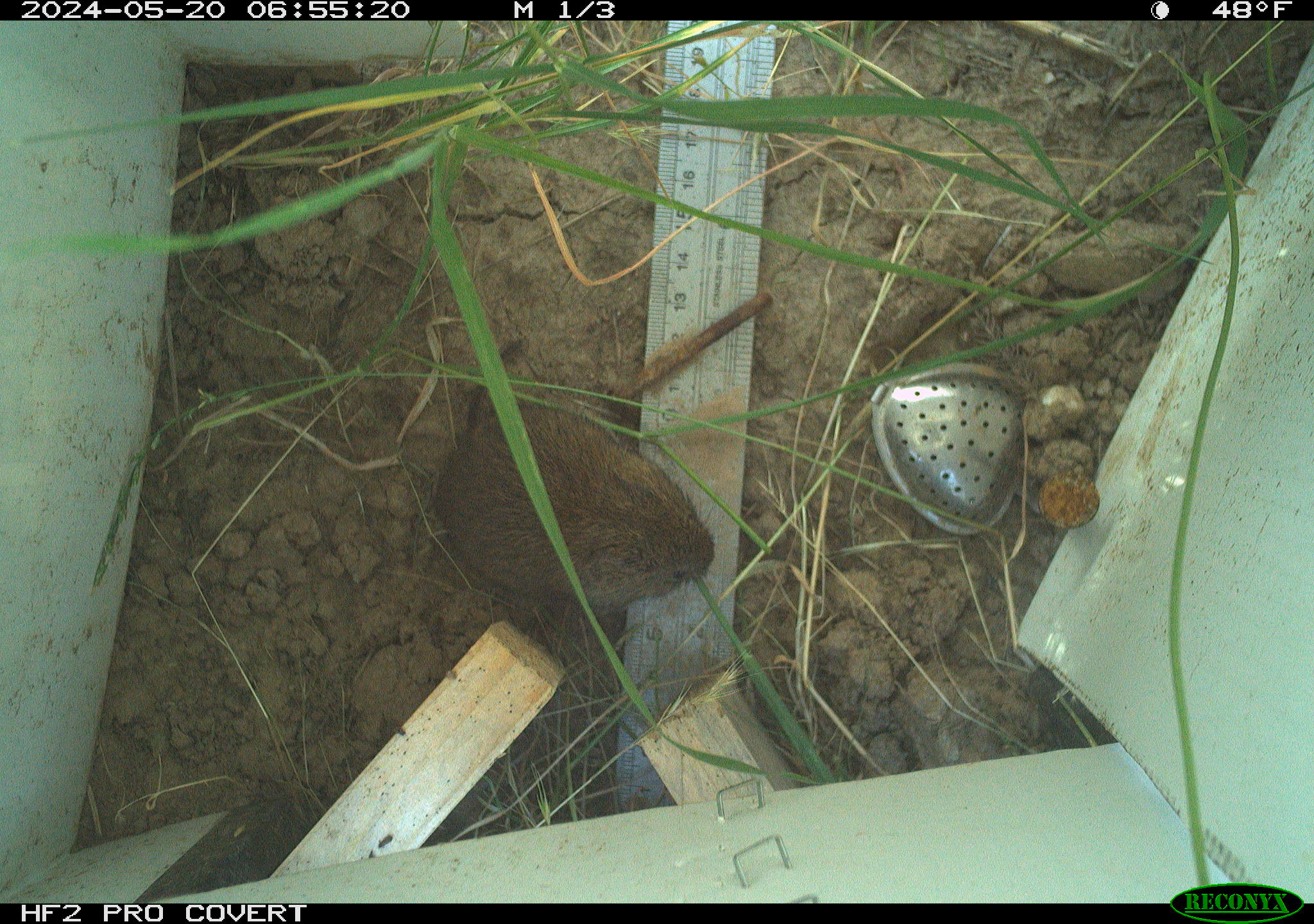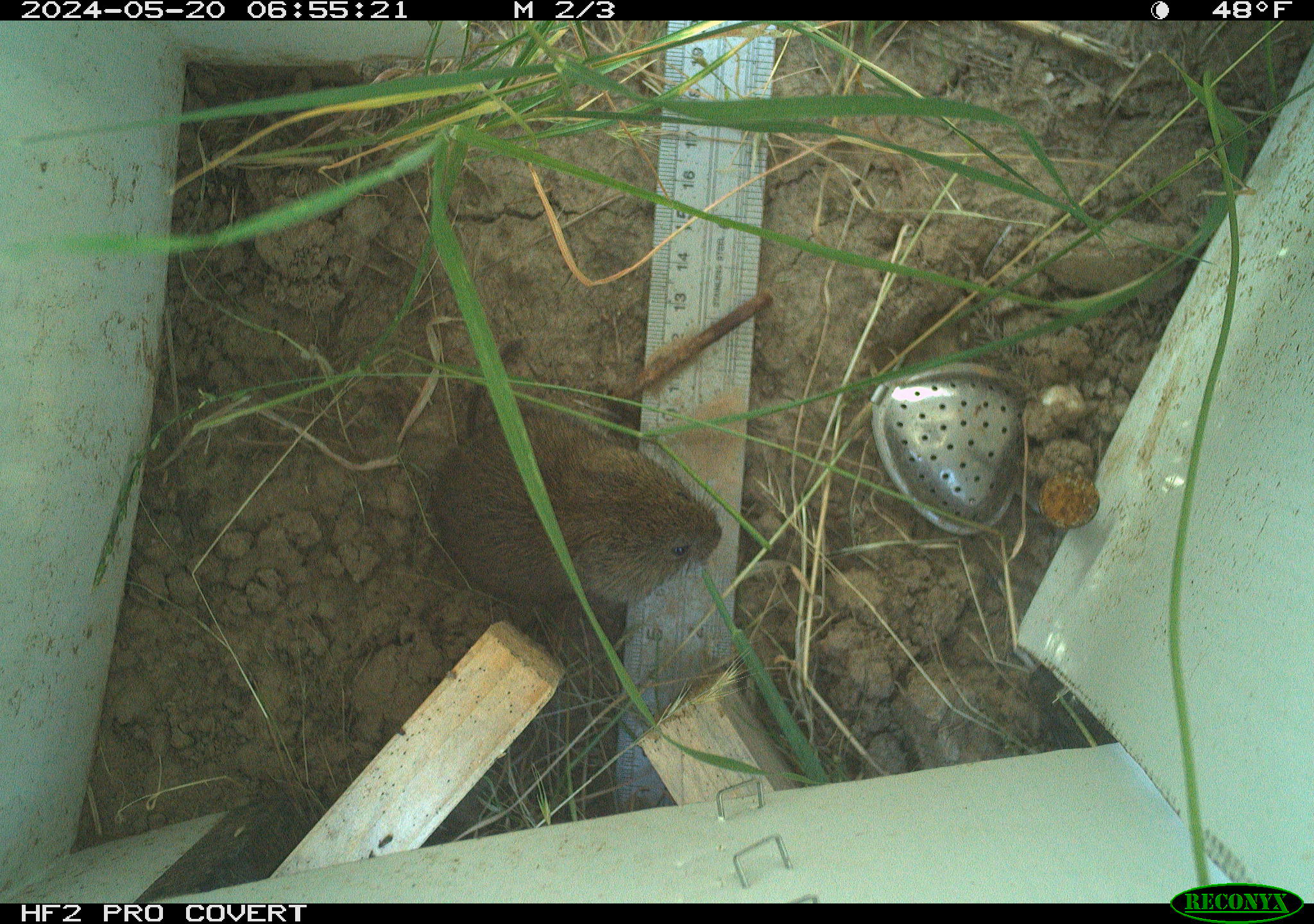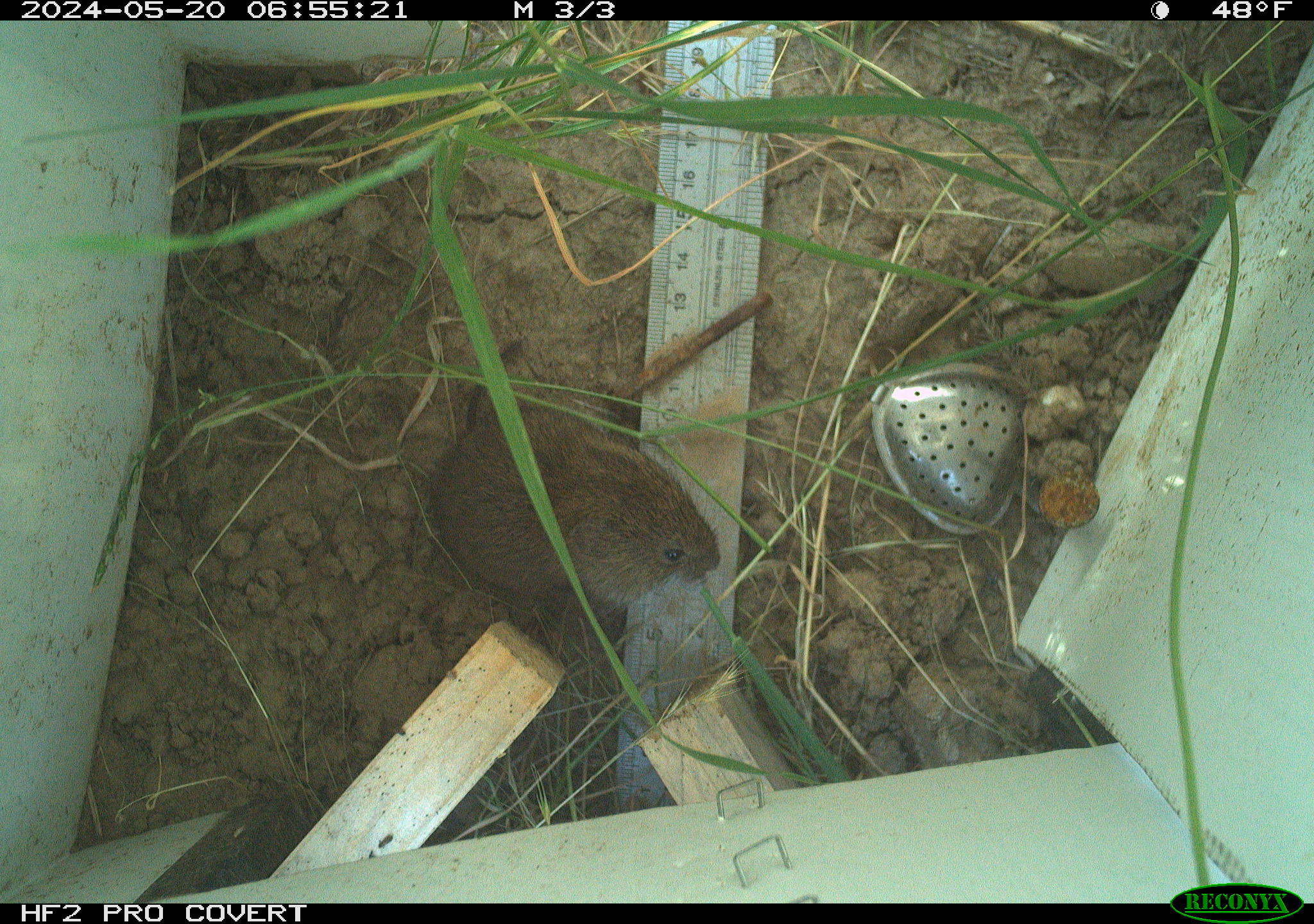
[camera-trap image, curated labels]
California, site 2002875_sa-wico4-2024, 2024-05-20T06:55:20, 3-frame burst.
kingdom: Animalia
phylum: Chordata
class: Mammalia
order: Rodentia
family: Cricetidae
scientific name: Arvicolinae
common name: voles, lemmings, and muskrats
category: arvicolinae subfamily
Arvicolinae subfamily (voles, lemmings, and muskrats) (Arvicolinae).